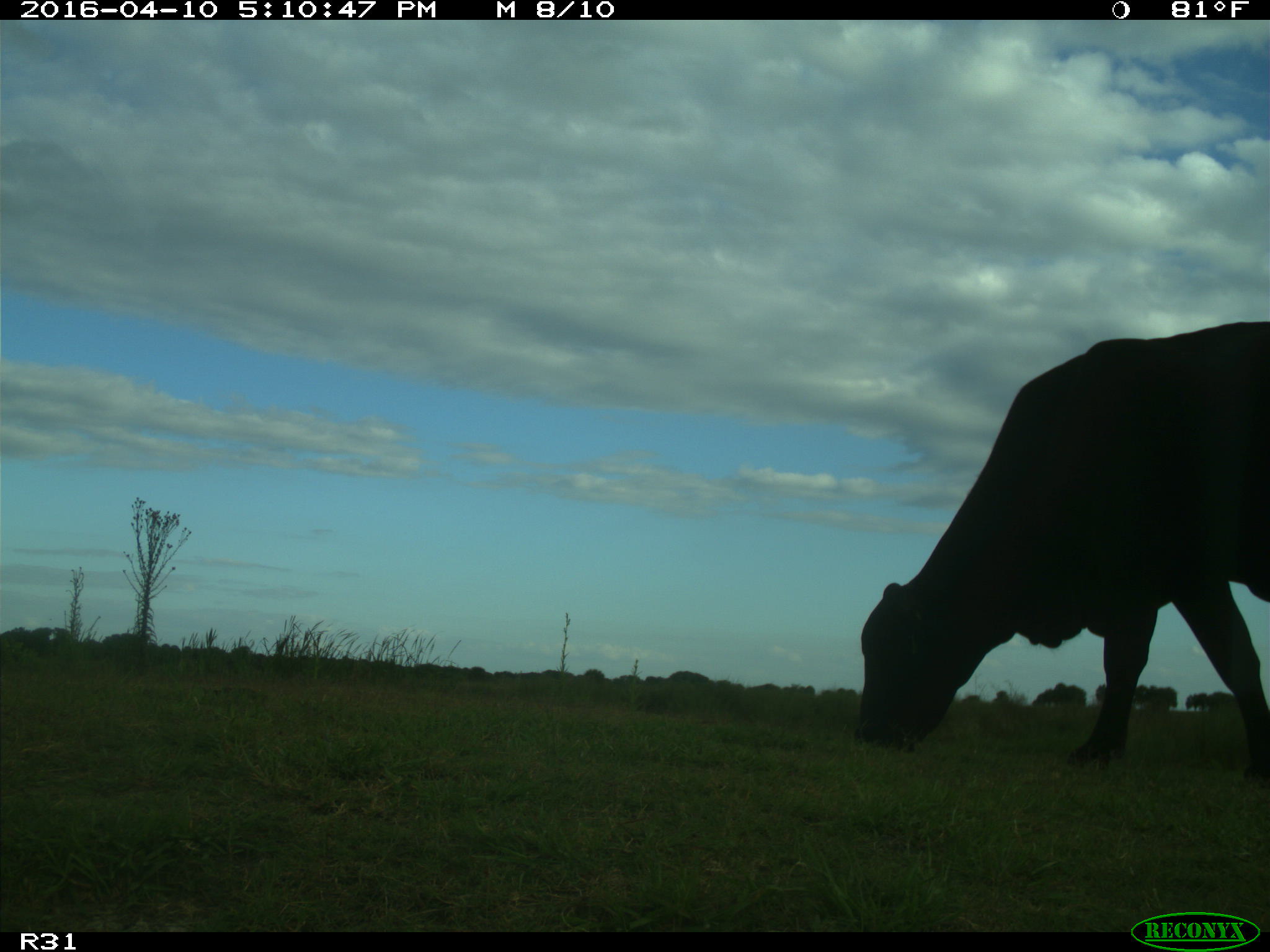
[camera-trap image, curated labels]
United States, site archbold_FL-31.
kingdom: Animalia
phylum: Chordata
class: Mammalia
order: Artiodactyla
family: Bovidae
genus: Bos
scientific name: Bos taurus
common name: domestic cow